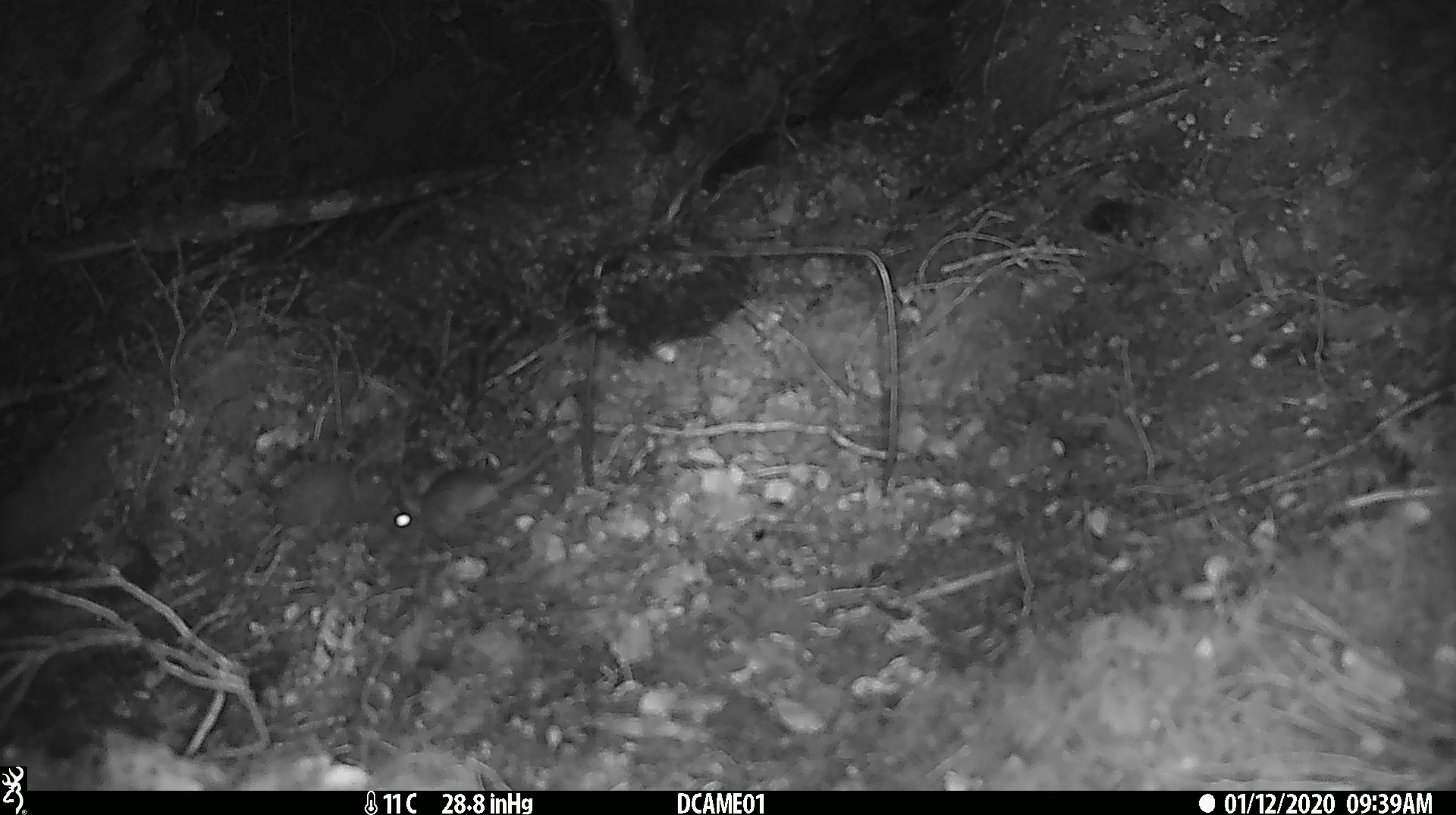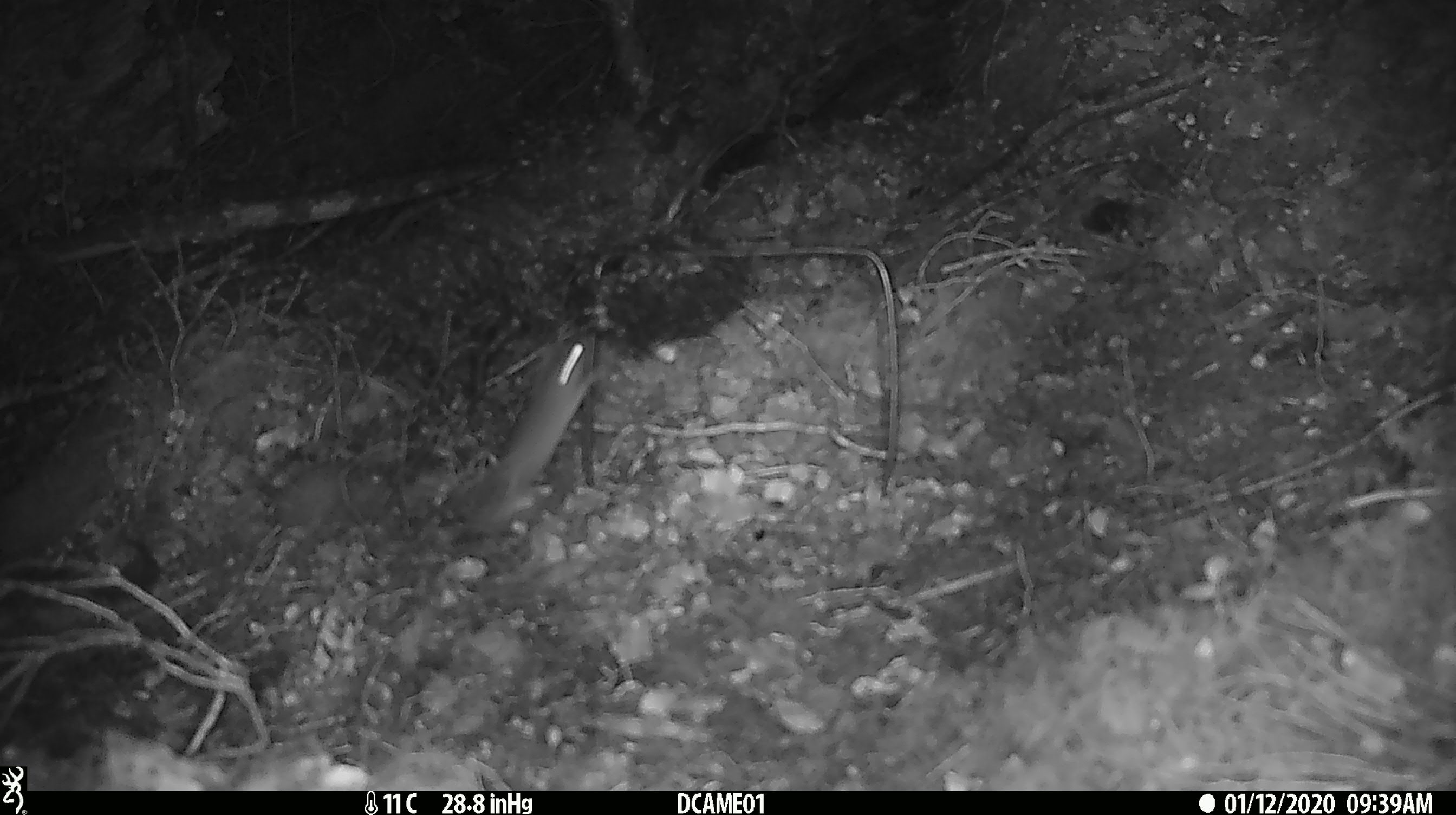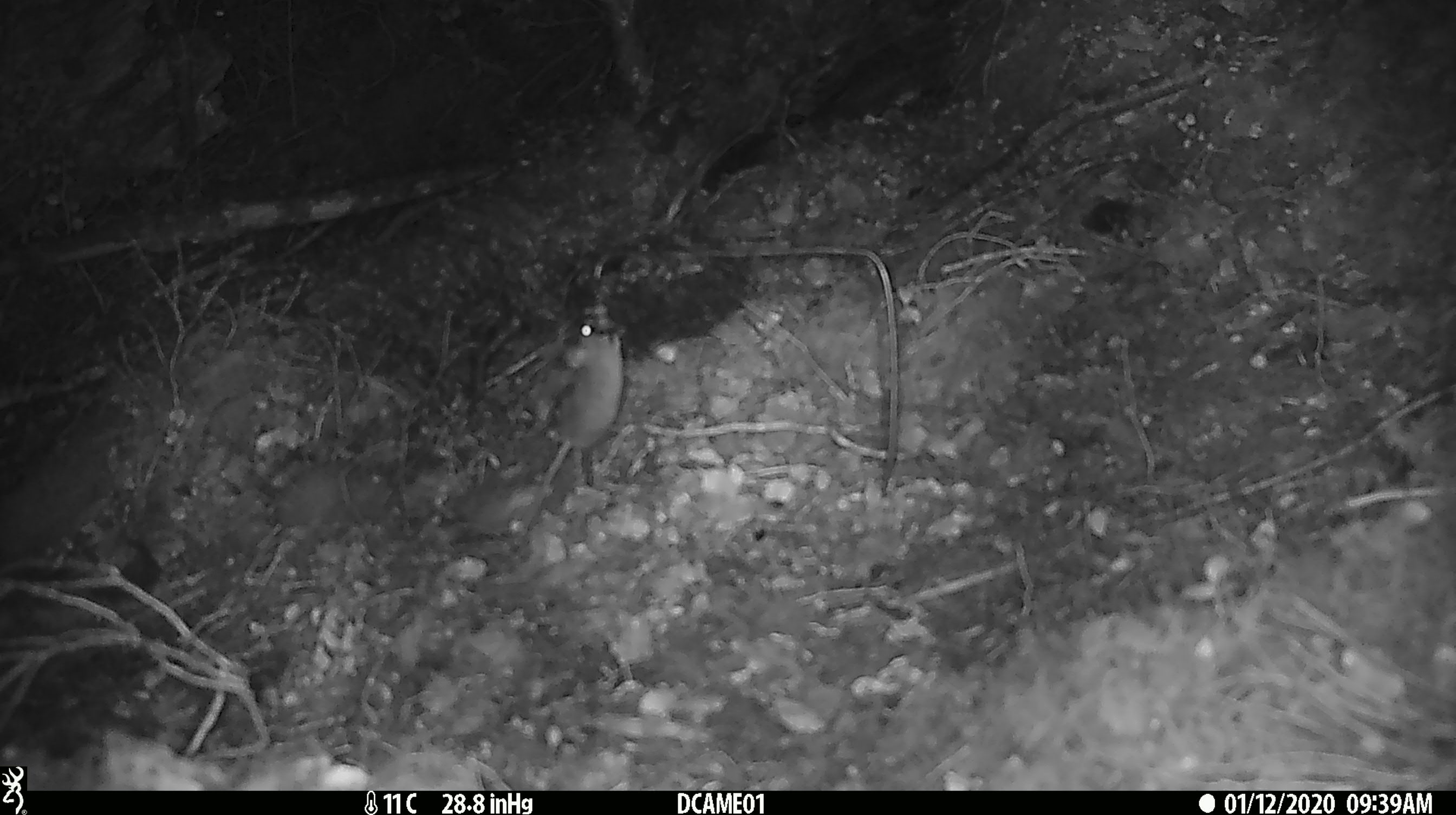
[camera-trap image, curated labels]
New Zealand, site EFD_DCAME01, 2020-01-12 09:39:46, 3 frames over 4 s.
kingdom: Animalia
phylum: Chordata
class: Mammalia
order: Rodentia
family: Muridae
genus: Mus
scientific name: Mus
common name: mouse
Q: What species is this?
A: Mouse (Mus).